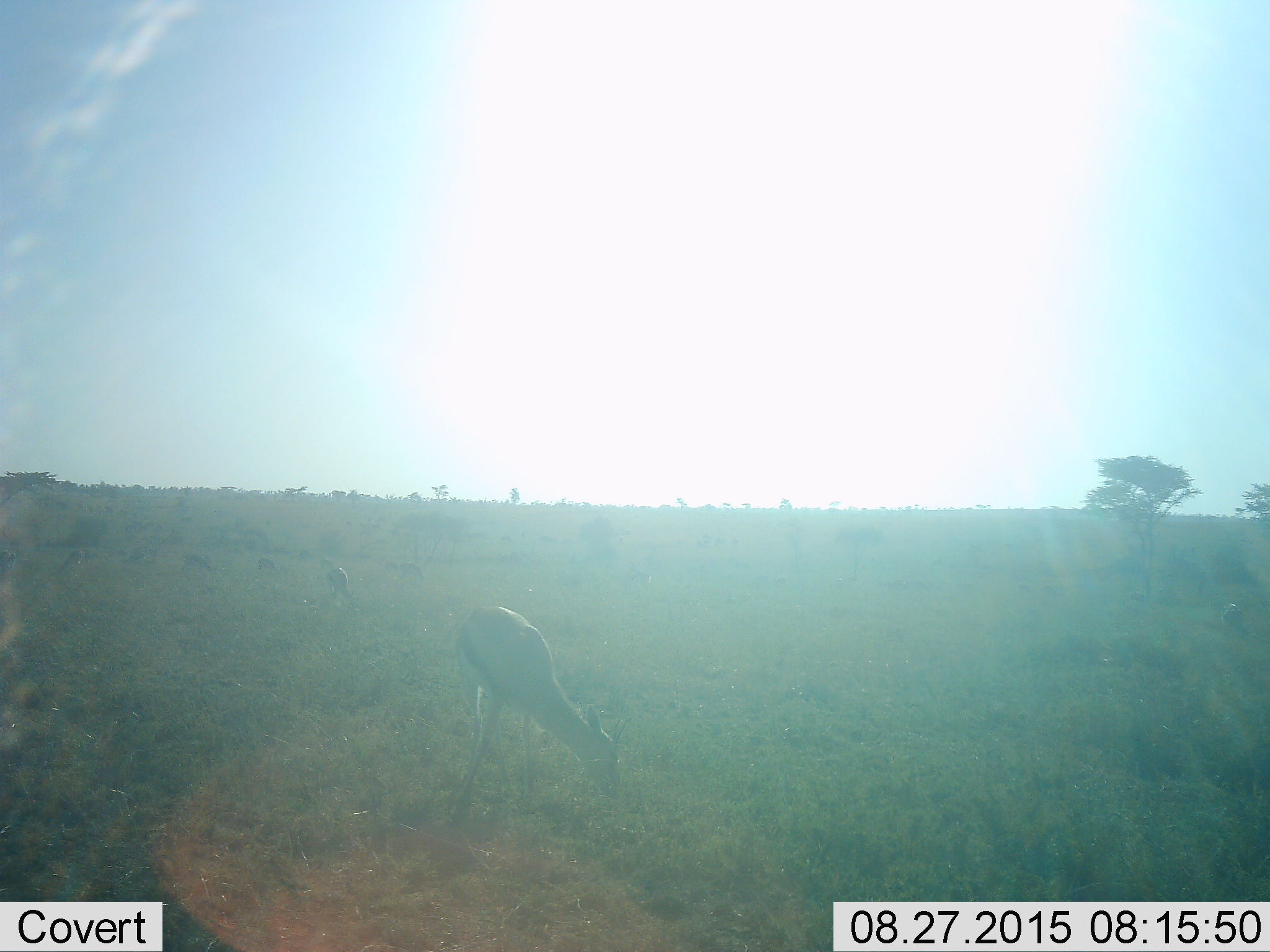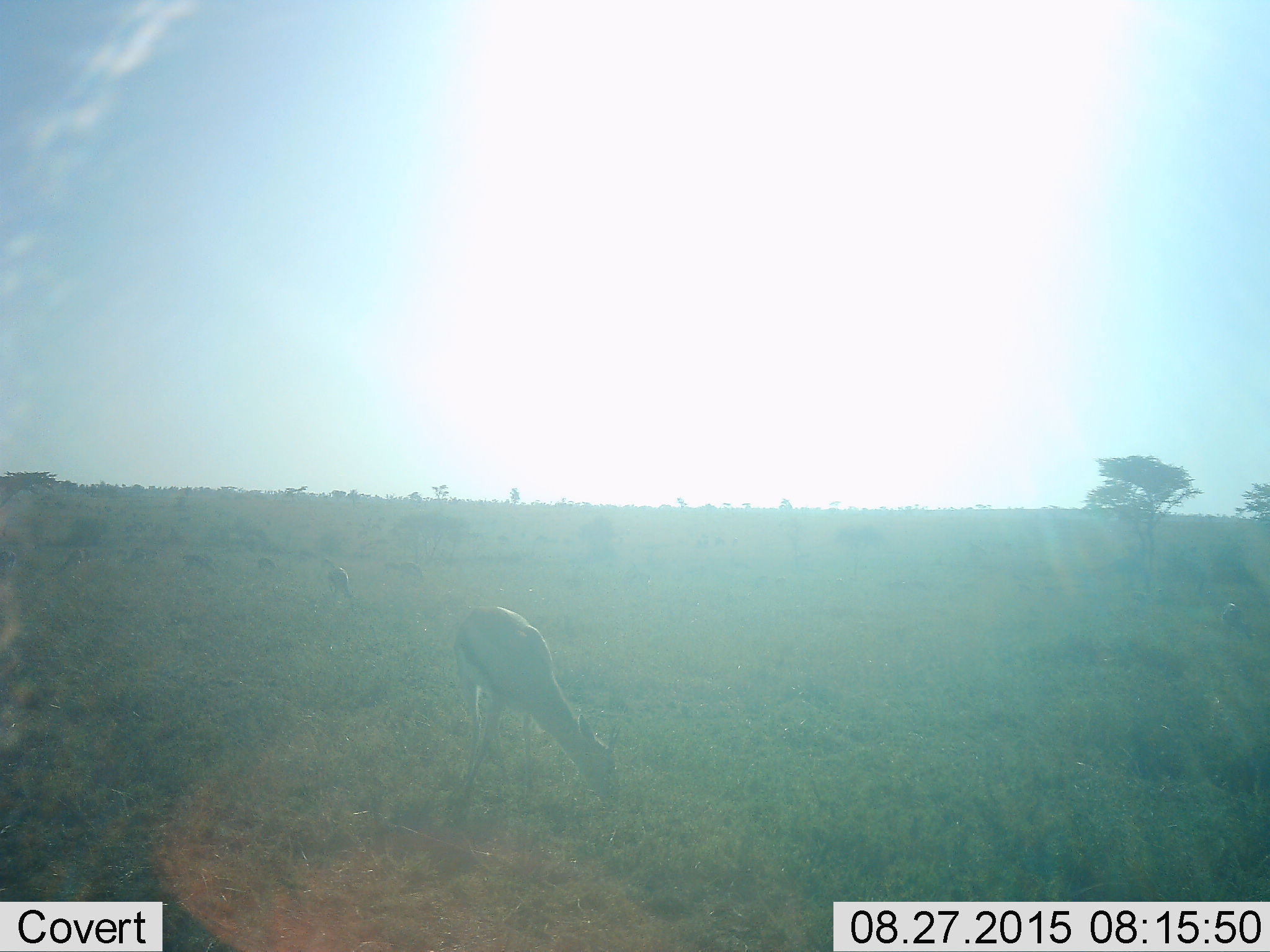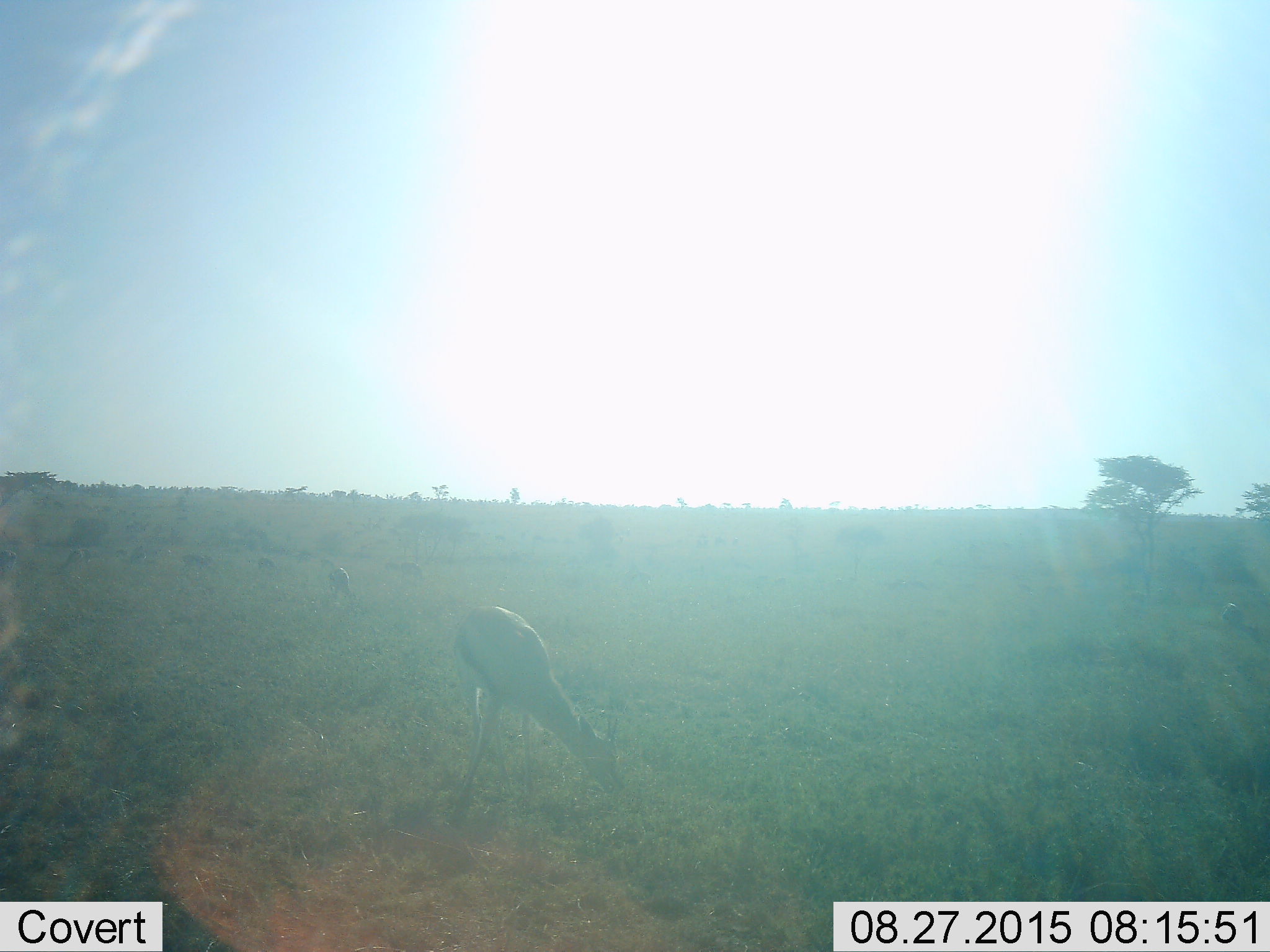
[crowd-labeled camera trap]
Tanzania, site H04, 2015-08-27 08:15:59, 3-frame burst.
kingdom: Animalia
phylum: Chordata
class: Mammalia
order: Artiodactyla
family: Bovidae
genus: Eudorcas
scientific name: Eudorcas thomsonii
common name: thomson's gazelle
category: gazellethomsons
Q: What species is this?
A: Gazellethomsons (thomson's gazelle) (Eudorcas thomsonii).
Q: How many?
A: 5.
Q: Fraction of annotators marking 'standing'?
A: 44%.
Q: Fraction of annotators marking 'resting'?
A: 0%.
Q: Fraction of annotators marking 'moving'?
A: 22%.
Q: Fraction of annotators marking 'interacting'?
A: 0%.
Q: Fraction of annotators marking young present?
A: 0%.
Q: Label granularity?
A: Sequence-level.